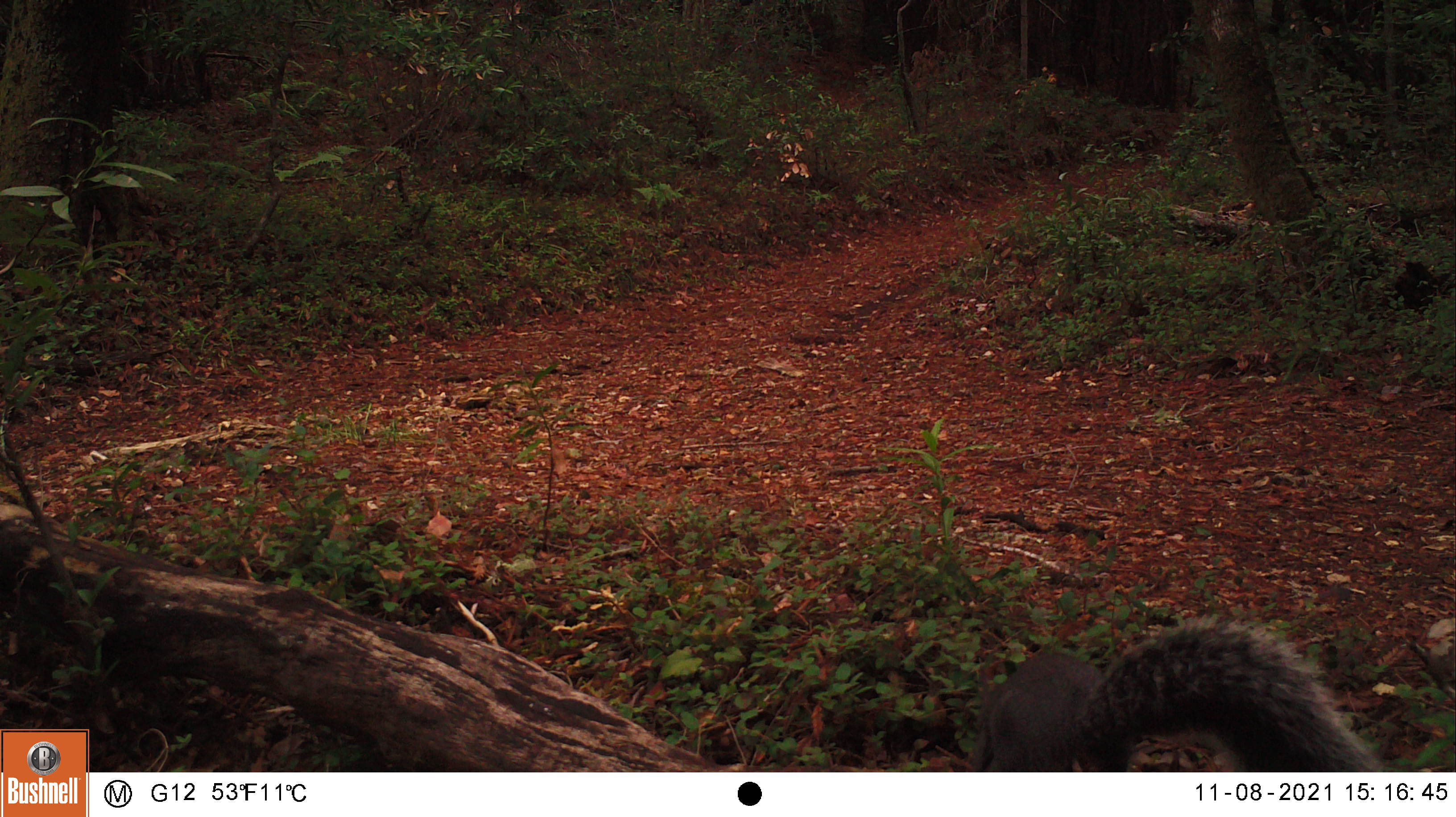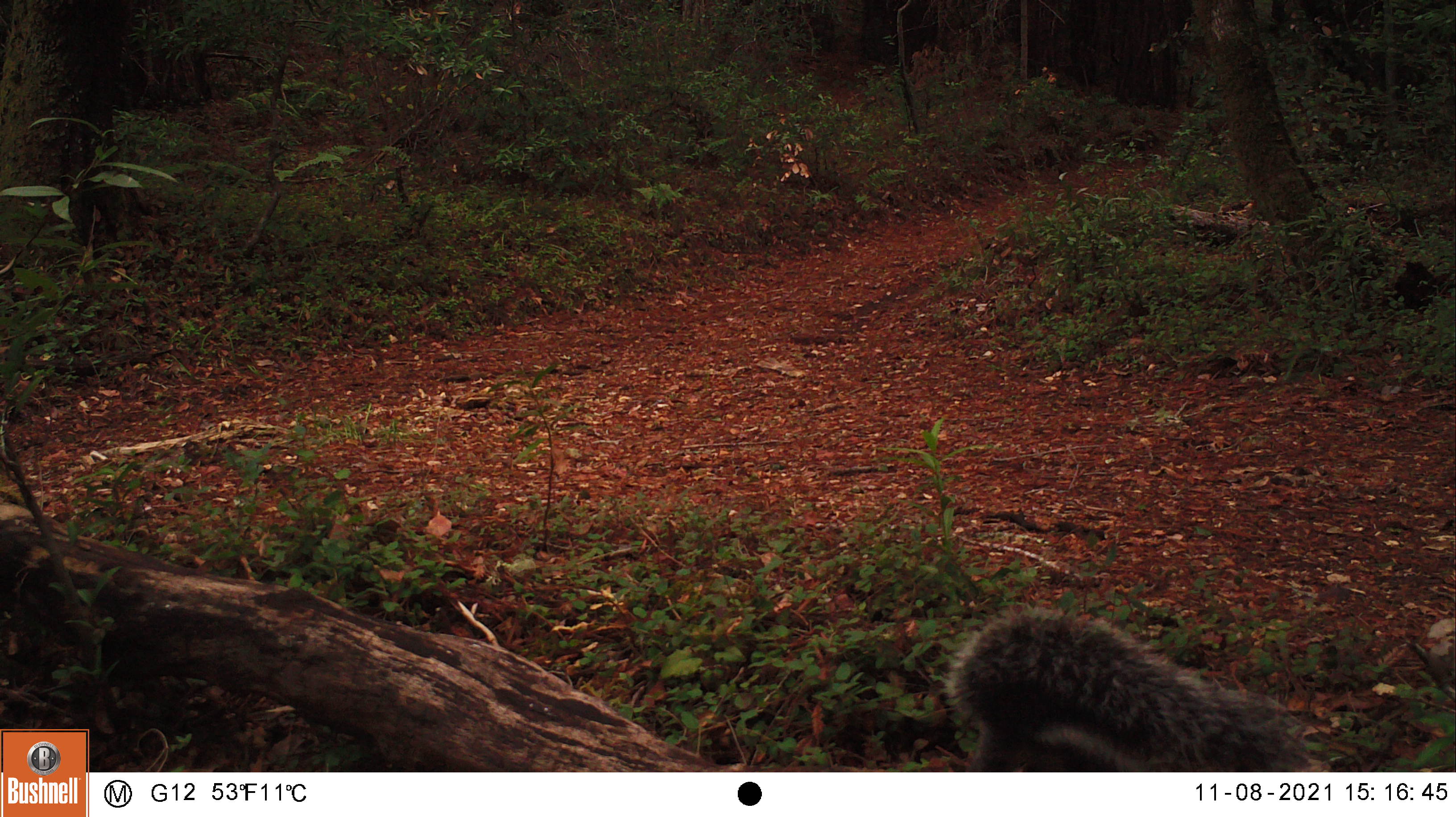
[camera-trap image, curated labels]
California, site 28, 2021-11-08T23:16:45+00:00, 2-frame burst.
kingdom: Animalia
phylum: Chordata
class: Mammalia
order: Rodentia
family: Sciuridae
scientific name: Sciuridae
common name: squirrel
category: unknown squirrel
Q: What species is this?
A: Unknown squirrel (squirrel) (Sciuridae).